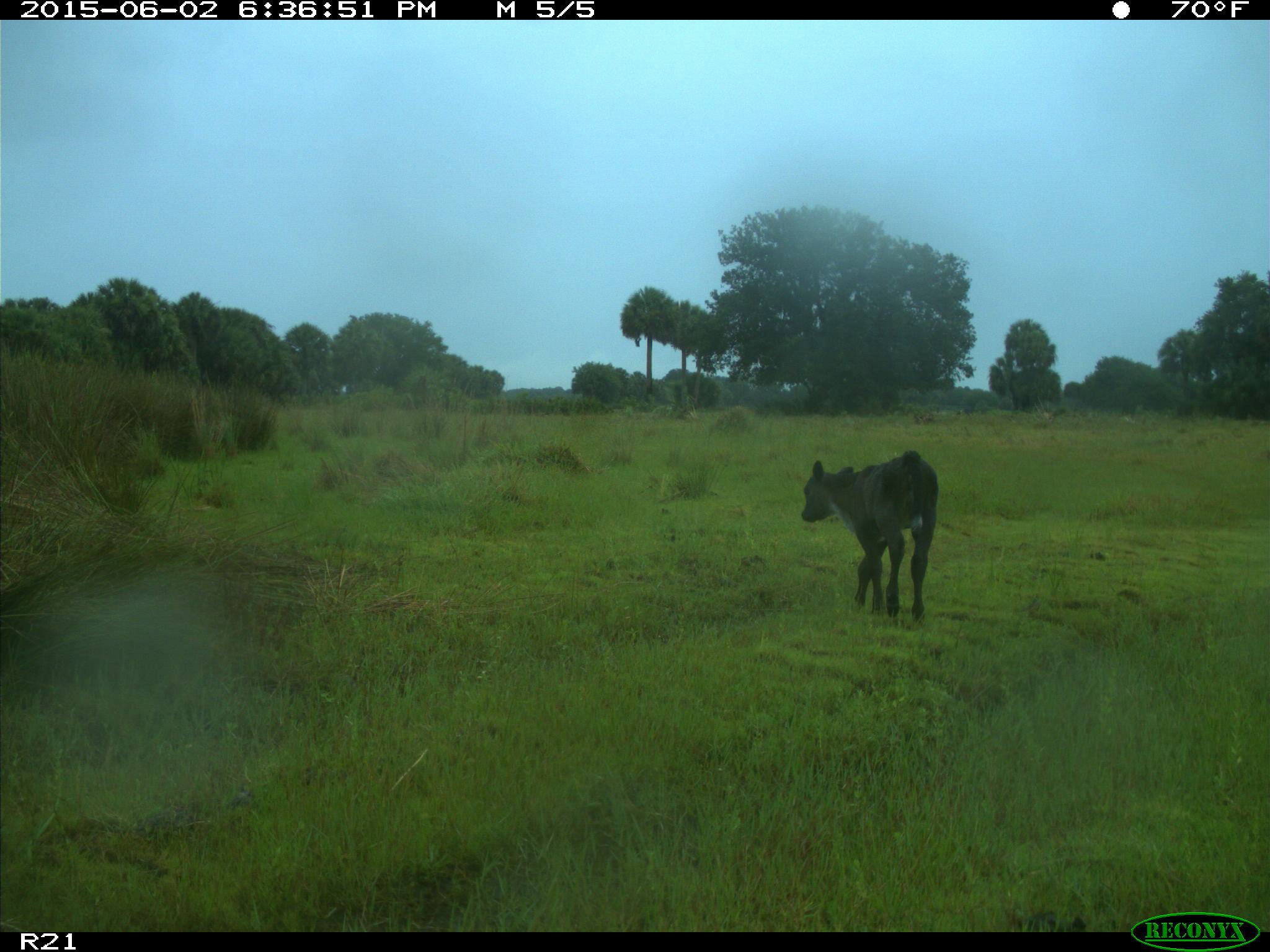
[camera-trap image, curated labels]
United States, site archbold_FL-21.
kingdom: Animalia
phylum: Chordata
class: Mammalia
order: Artiodactyla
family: Bovidae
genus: Bos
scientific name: Bos taurus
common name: domestic cow